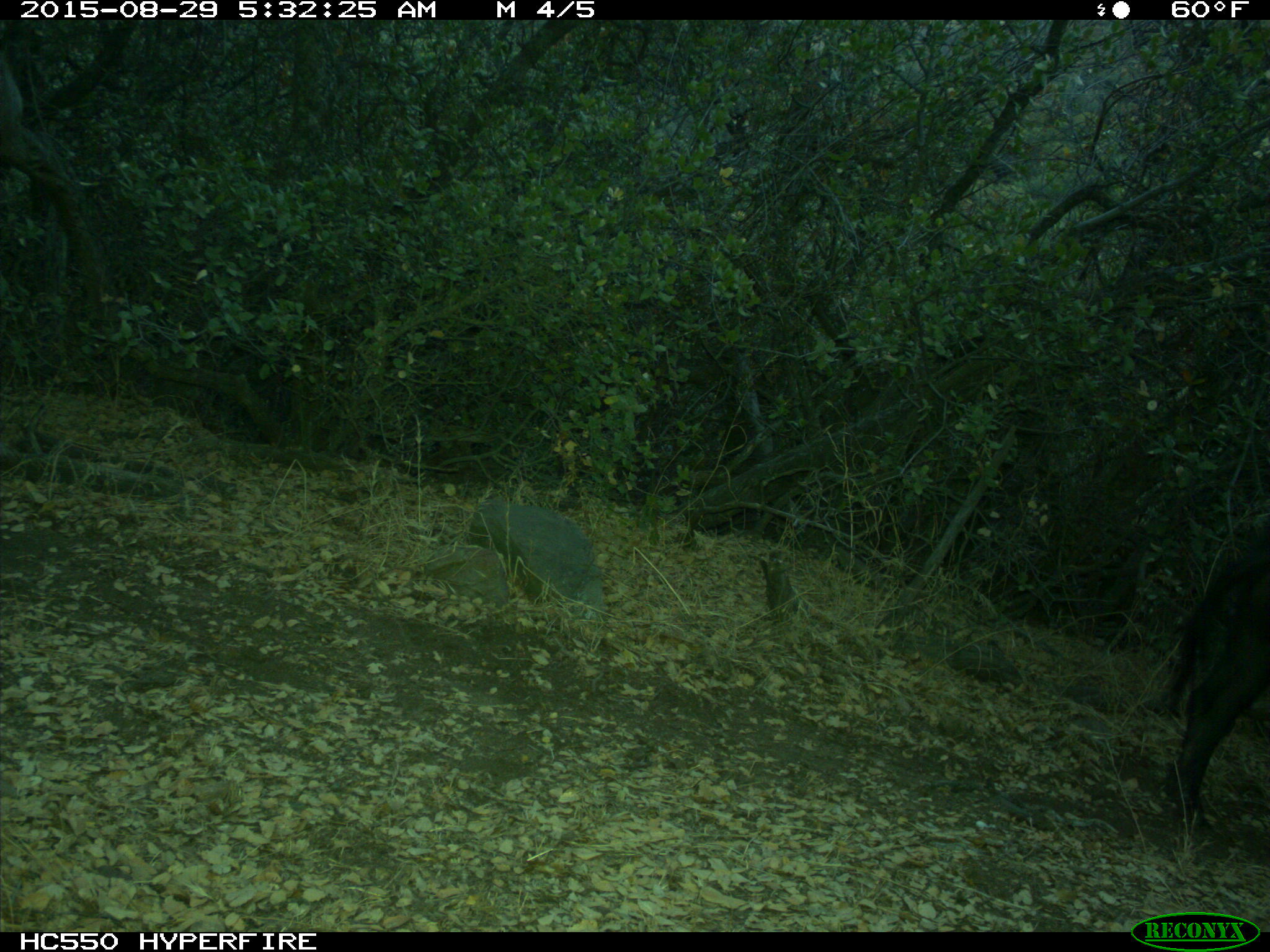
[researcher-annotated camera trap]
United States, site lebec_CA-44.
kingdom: Animalia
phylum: Chordata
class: Mammalia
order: Artiodactyla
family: Suidae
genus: Sus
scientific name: Sus scrofa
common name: wild boar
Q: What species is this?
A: Sus scrofa (wild boar).